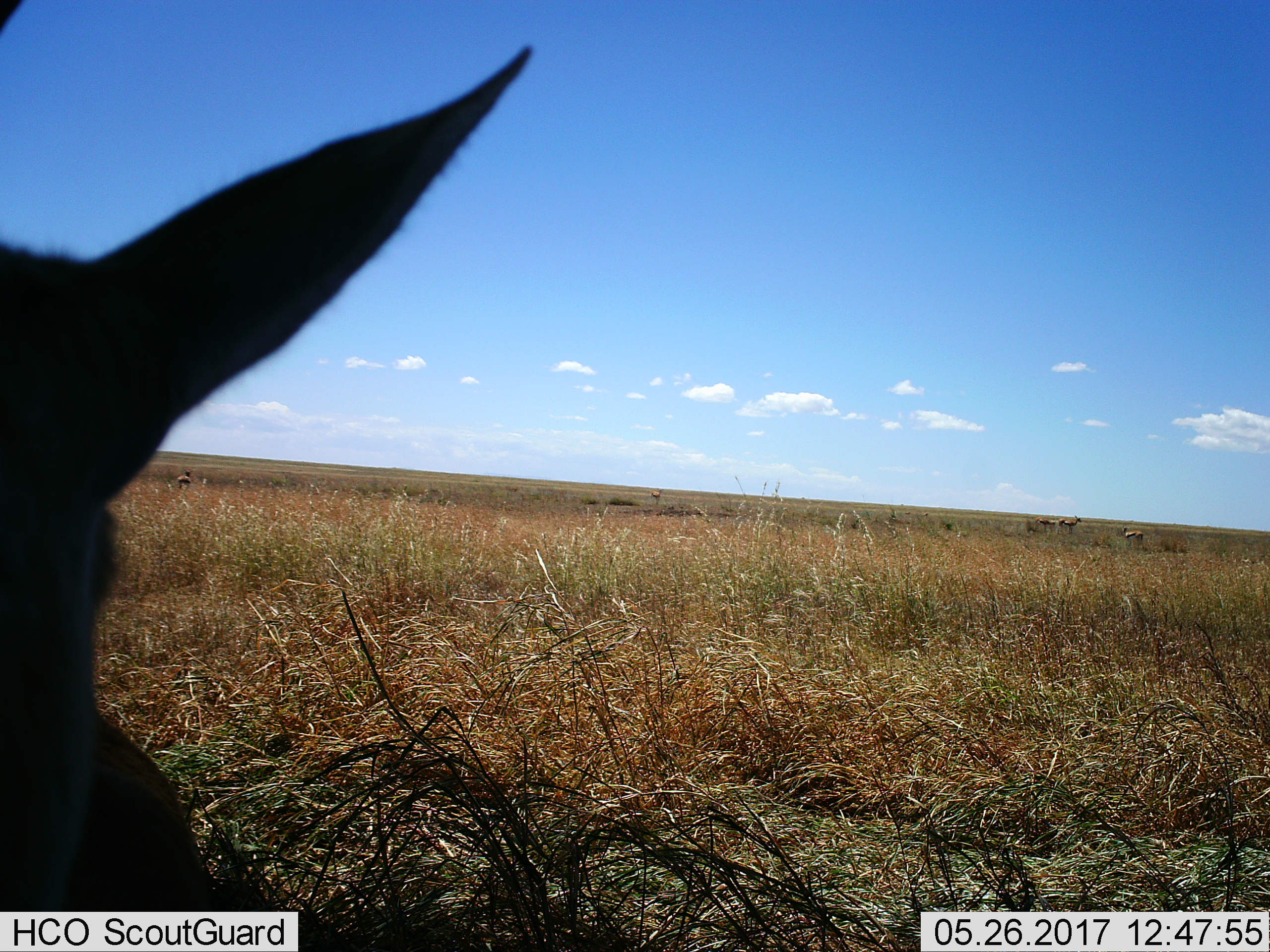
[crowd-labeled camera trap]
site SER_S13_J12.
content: unidentified animal